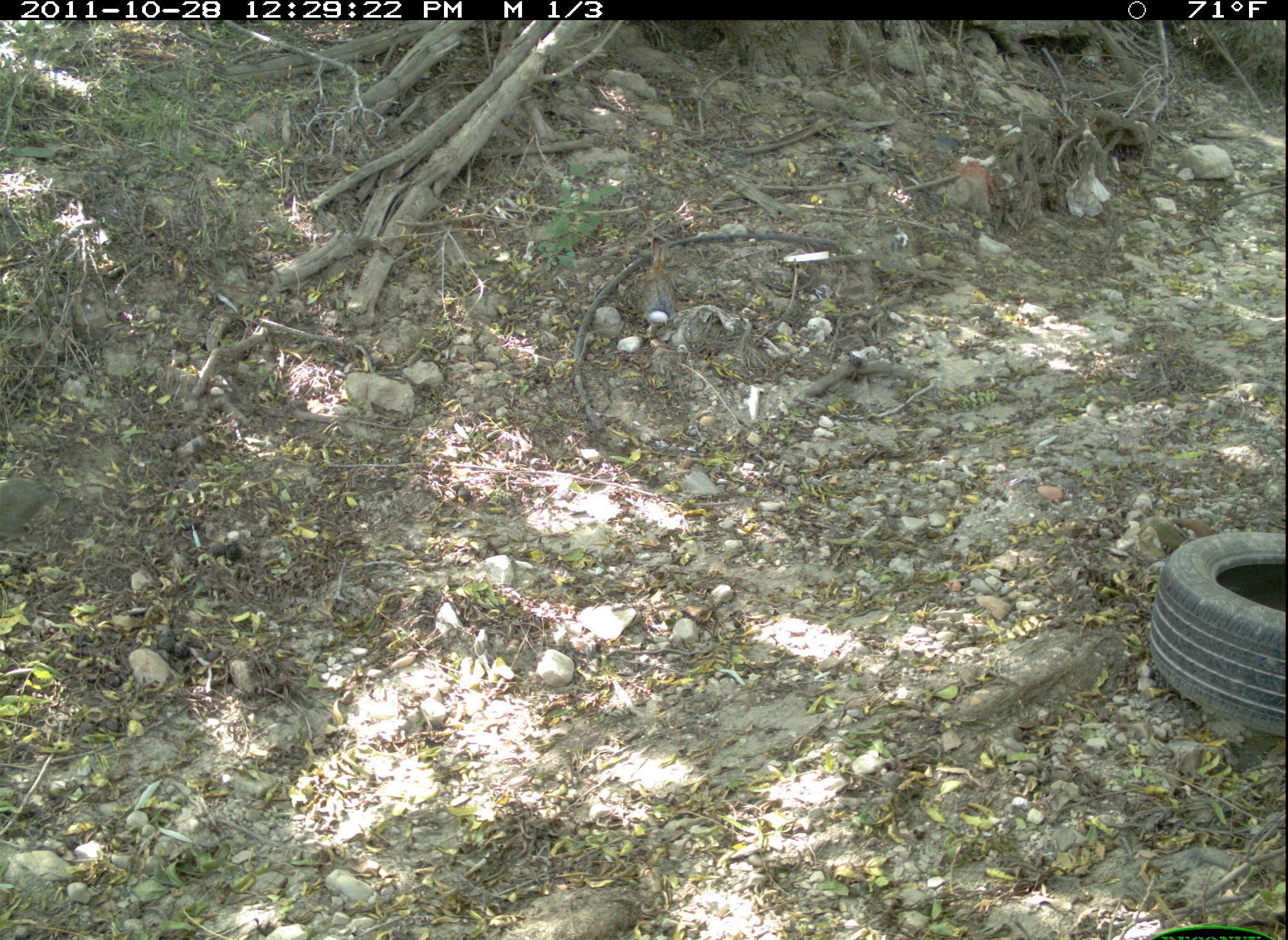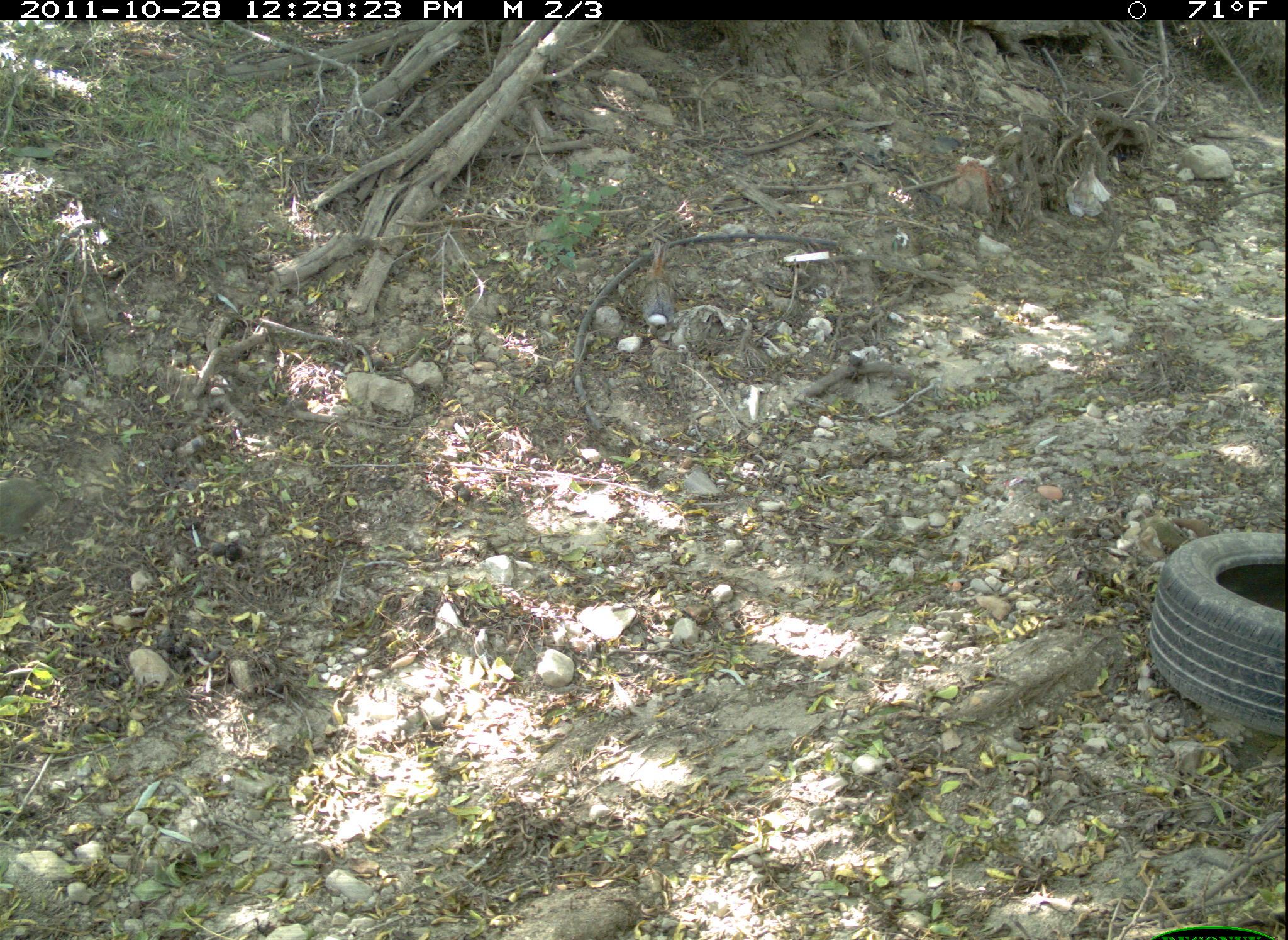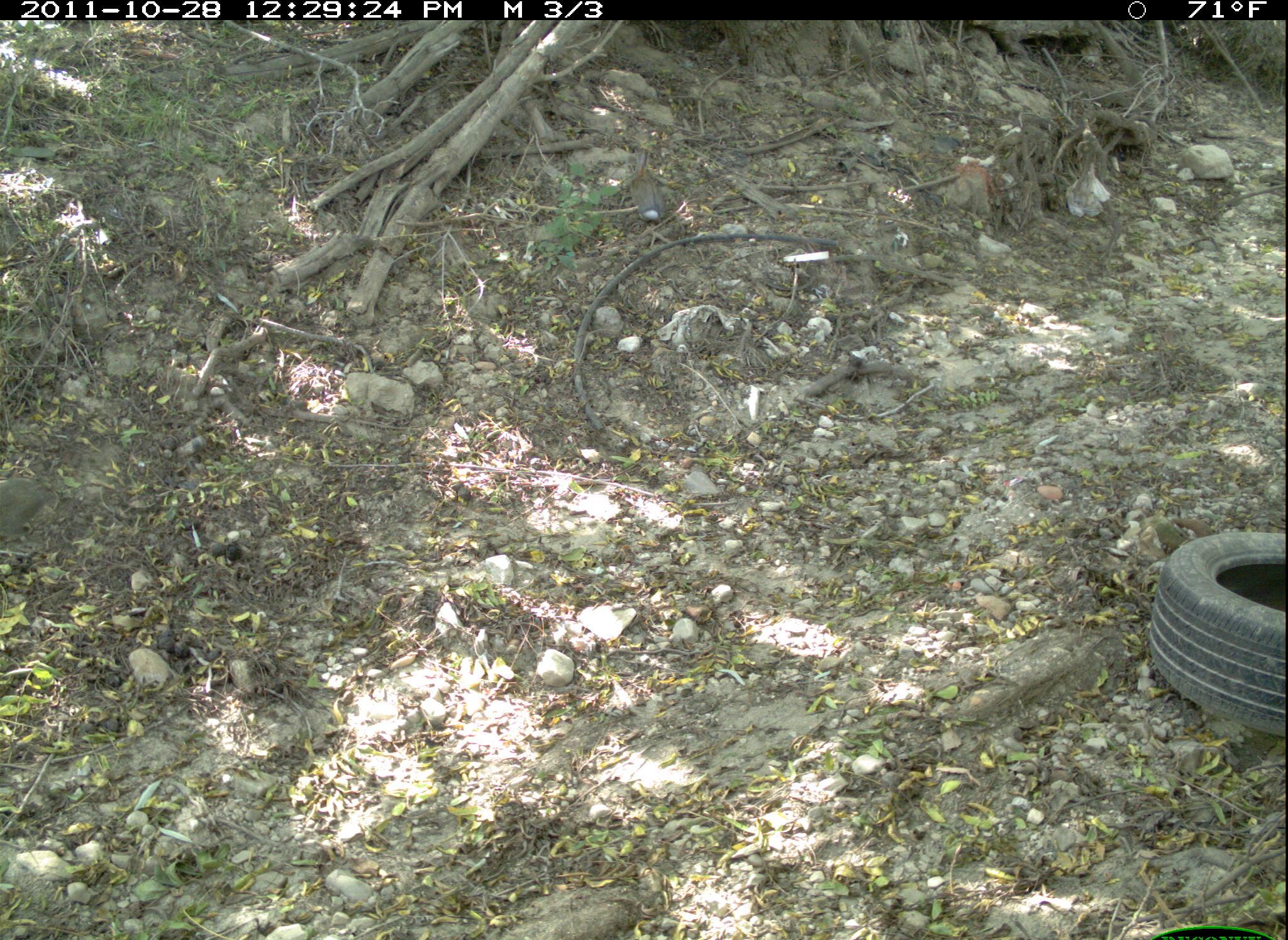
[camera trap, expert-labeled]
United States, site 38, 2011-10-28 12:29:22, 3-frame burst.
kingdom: Animalia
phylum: Chordata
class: Mammalia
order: Lagomorpha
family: Leporidae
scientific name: Leporidae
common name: rabbits and hares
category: rabbit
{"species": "rabbit (rabbits and hares) (Leporidae)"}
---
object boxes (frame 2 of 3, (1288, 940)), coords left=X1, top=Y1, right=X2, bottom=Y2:
rabbit: left=631, top=230, right=684, bottom=345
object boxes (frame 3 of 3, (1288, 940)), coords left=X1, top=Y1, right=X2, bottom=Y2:
rabbit: left=621, top=140, right=675, bottom=234